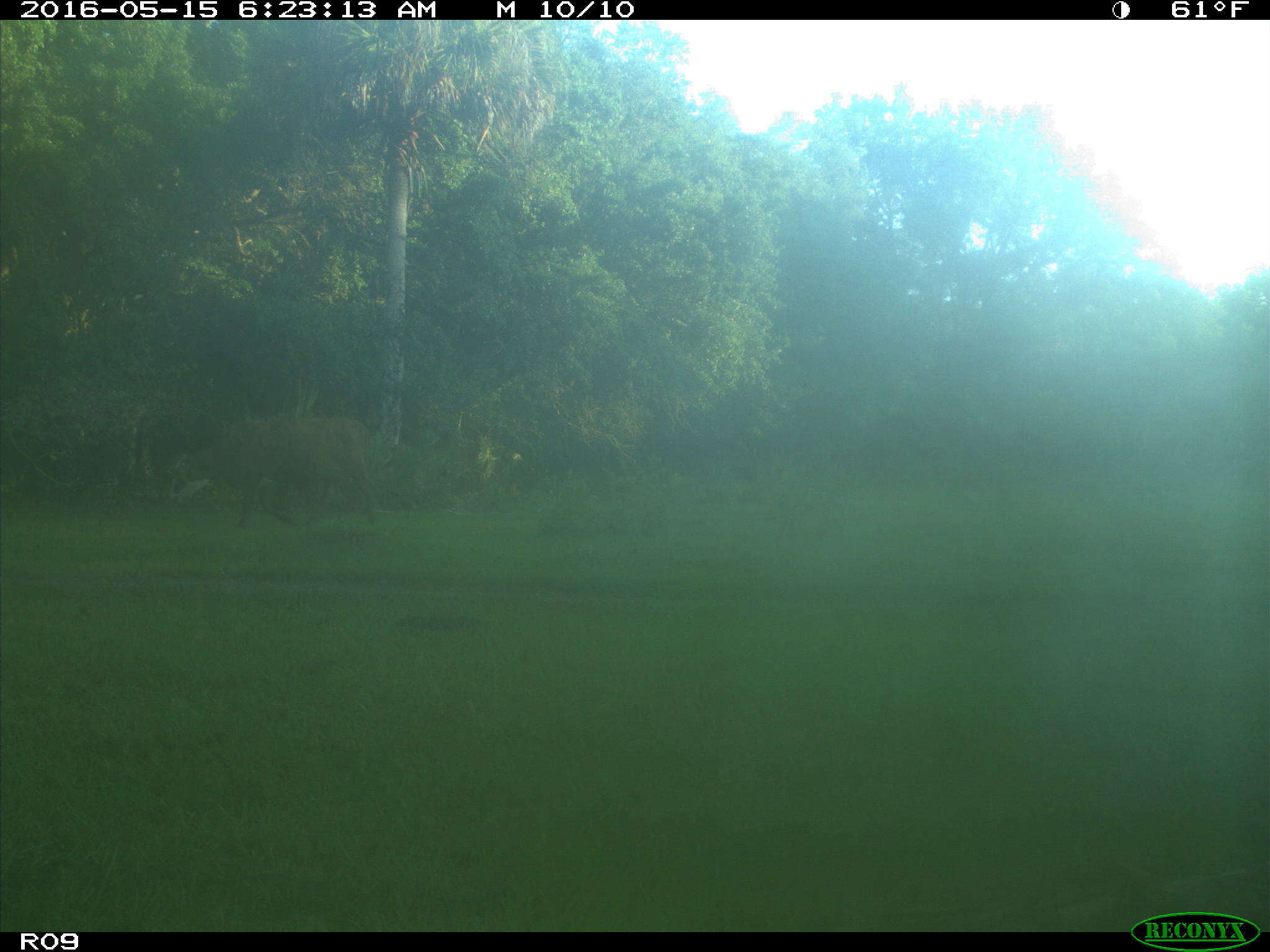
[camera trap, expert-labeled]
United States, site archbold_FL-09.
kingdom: Animalia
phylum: Chordata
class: Mammalia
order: Artiodactyla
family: Bovidae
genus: Bos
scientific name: Bos taurus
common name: domestic cow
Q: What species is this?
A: Bos taurus (domestic cow).